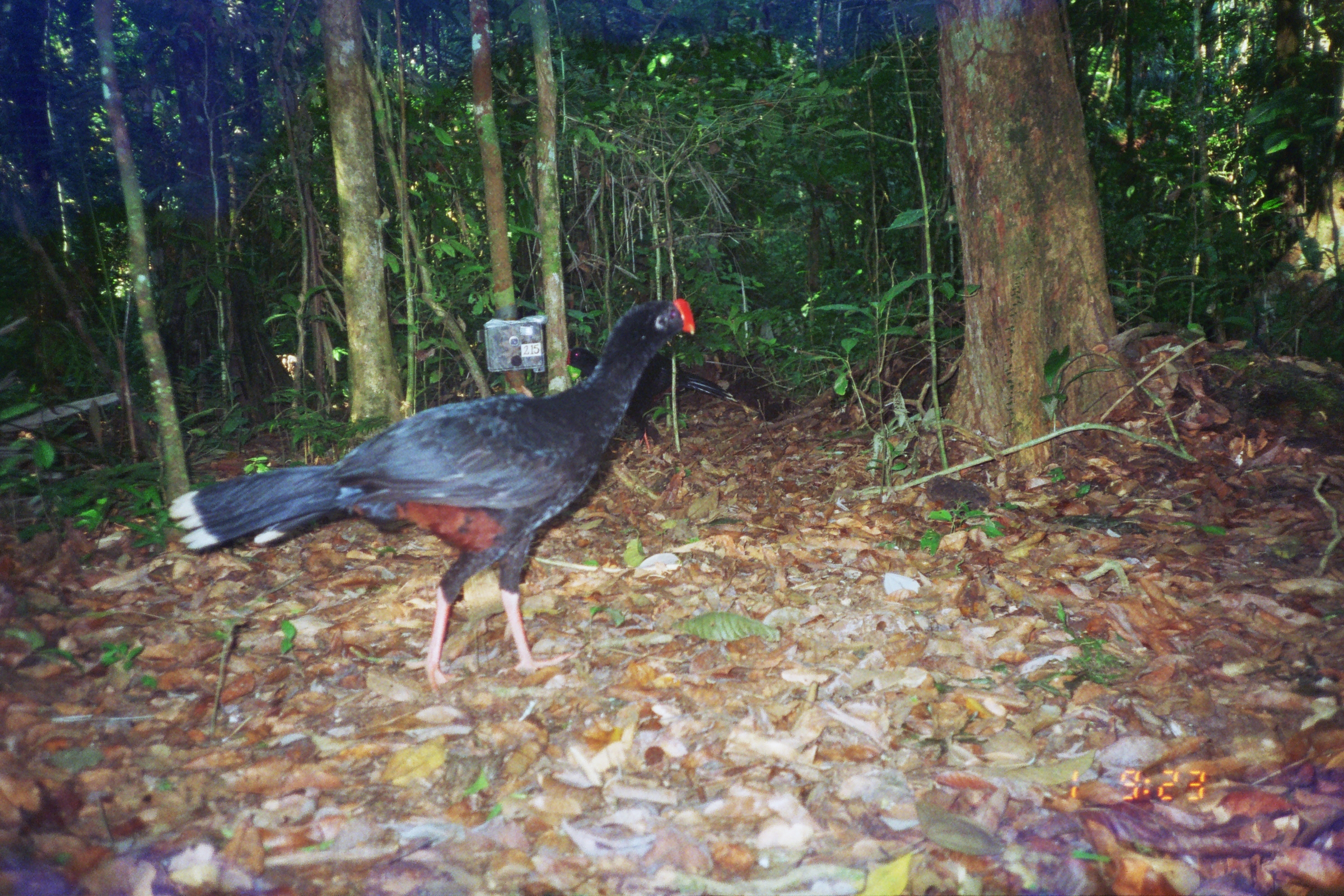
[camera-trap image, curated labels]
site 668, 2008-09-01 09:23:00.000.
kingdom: Animalia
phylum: Chordata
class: Aves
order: Galliformes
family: Cracidae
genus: Mitu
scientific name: Mitu tuberosum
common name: razor-billed curassow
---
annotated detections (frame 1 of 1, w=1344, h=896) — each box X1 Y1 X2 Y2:
mitu tuberosum: 169 298 694 702; 564 345 738 458